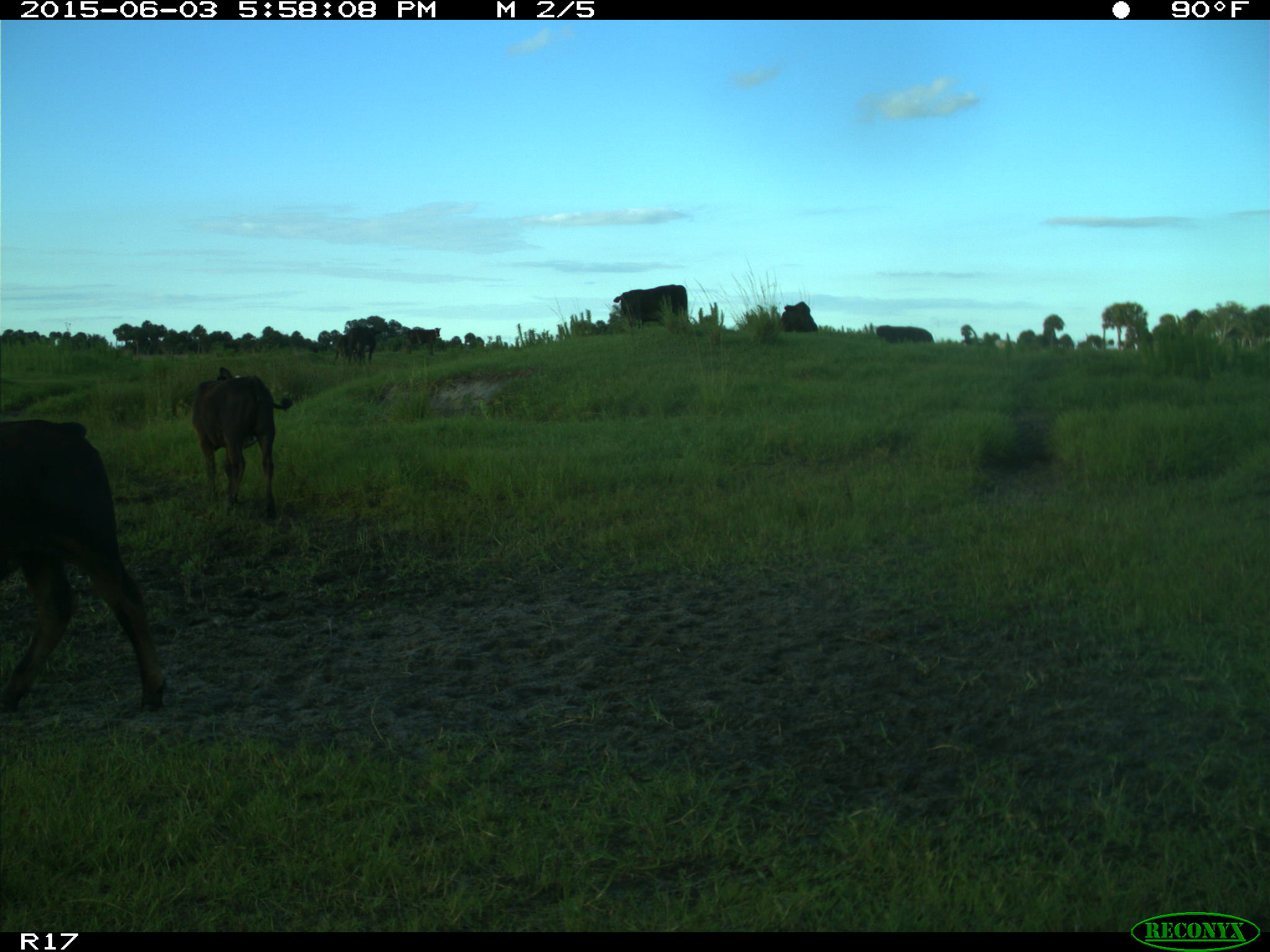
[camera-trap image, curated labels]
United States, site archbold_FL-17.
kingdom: Animalia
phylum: Chordata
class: Mammalia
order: Artiodactyla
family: Bovidae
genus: Bos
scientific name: Bos taurus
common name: domestic cow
Bos taurus (domestic cow).